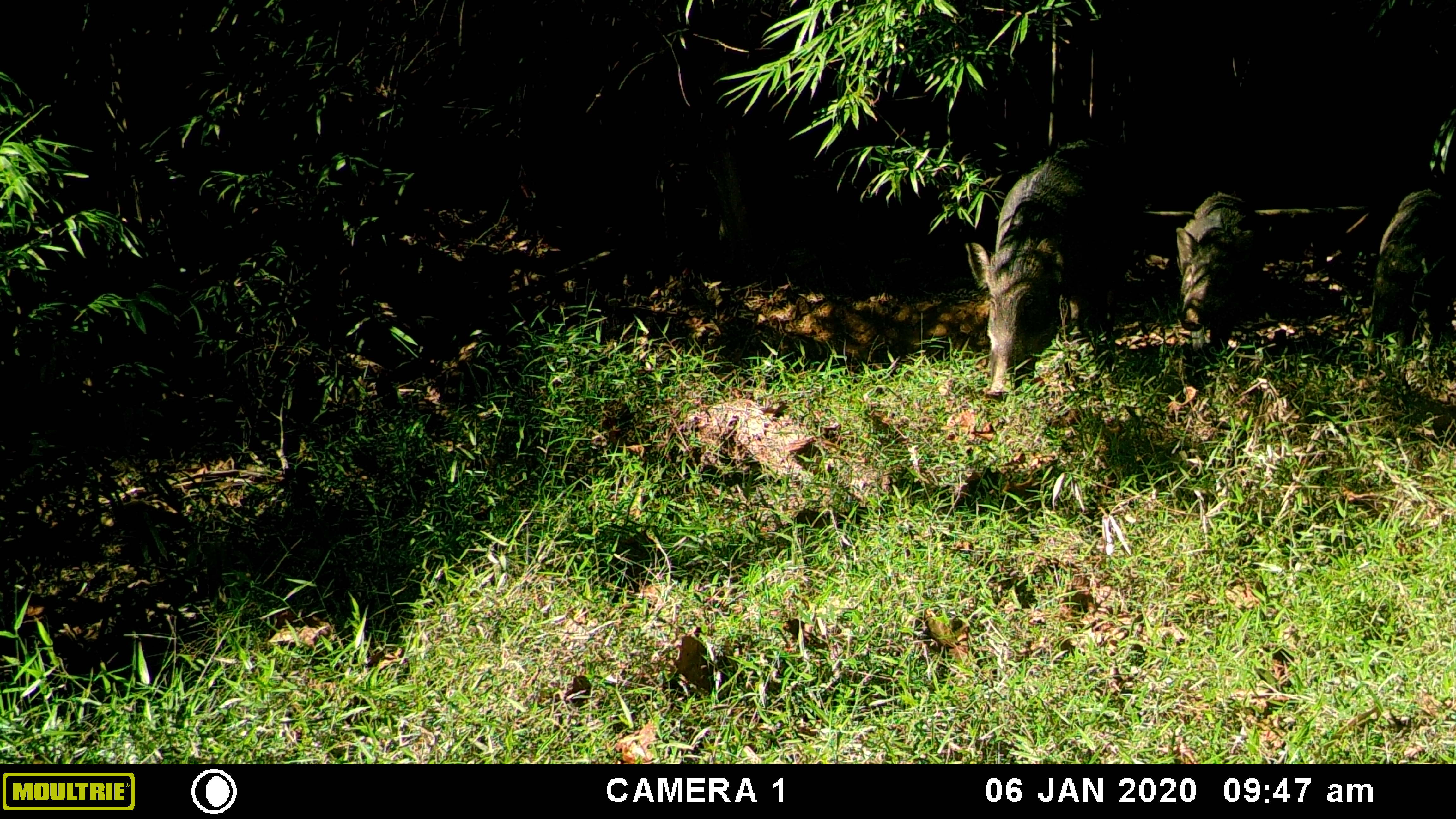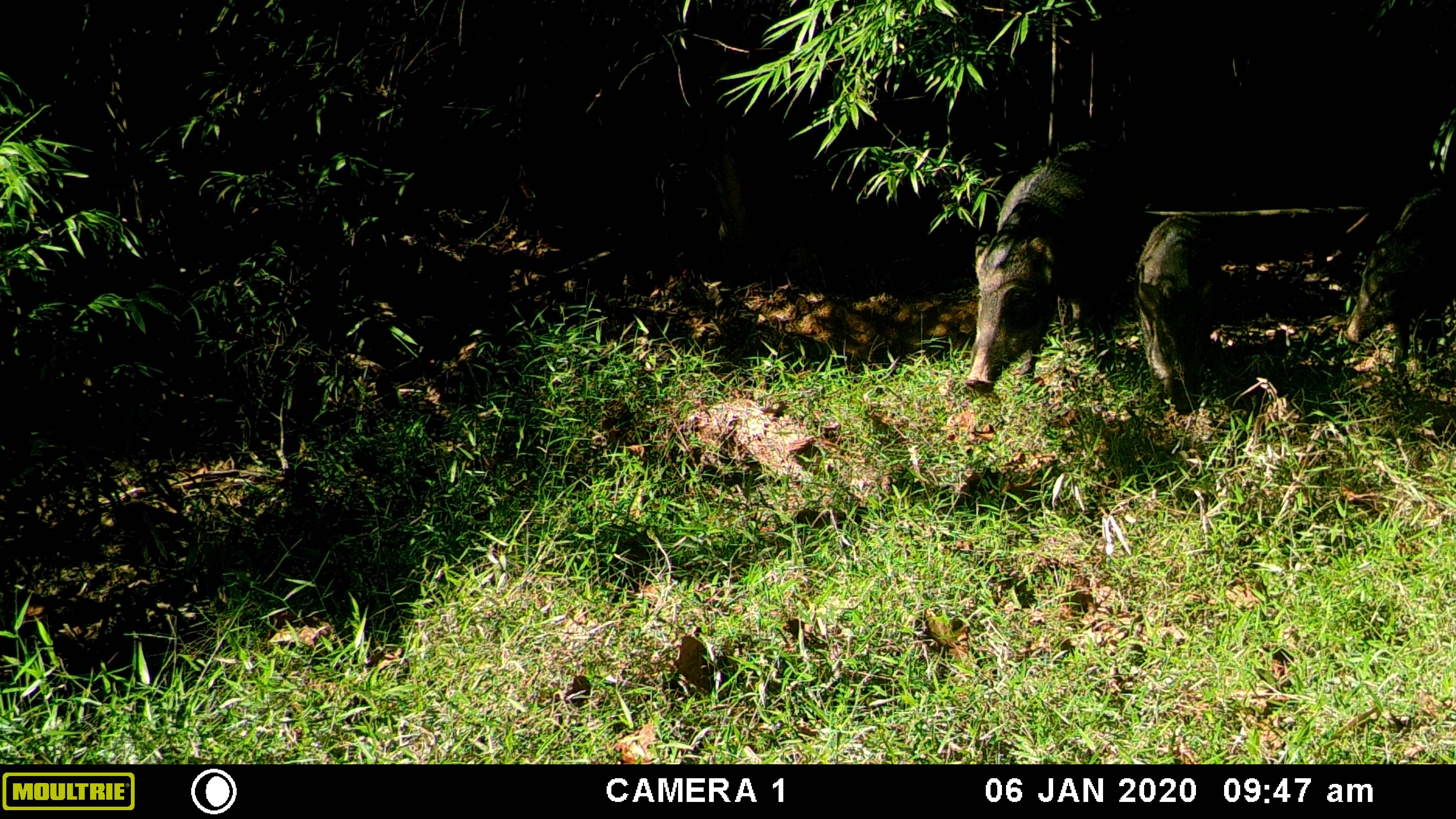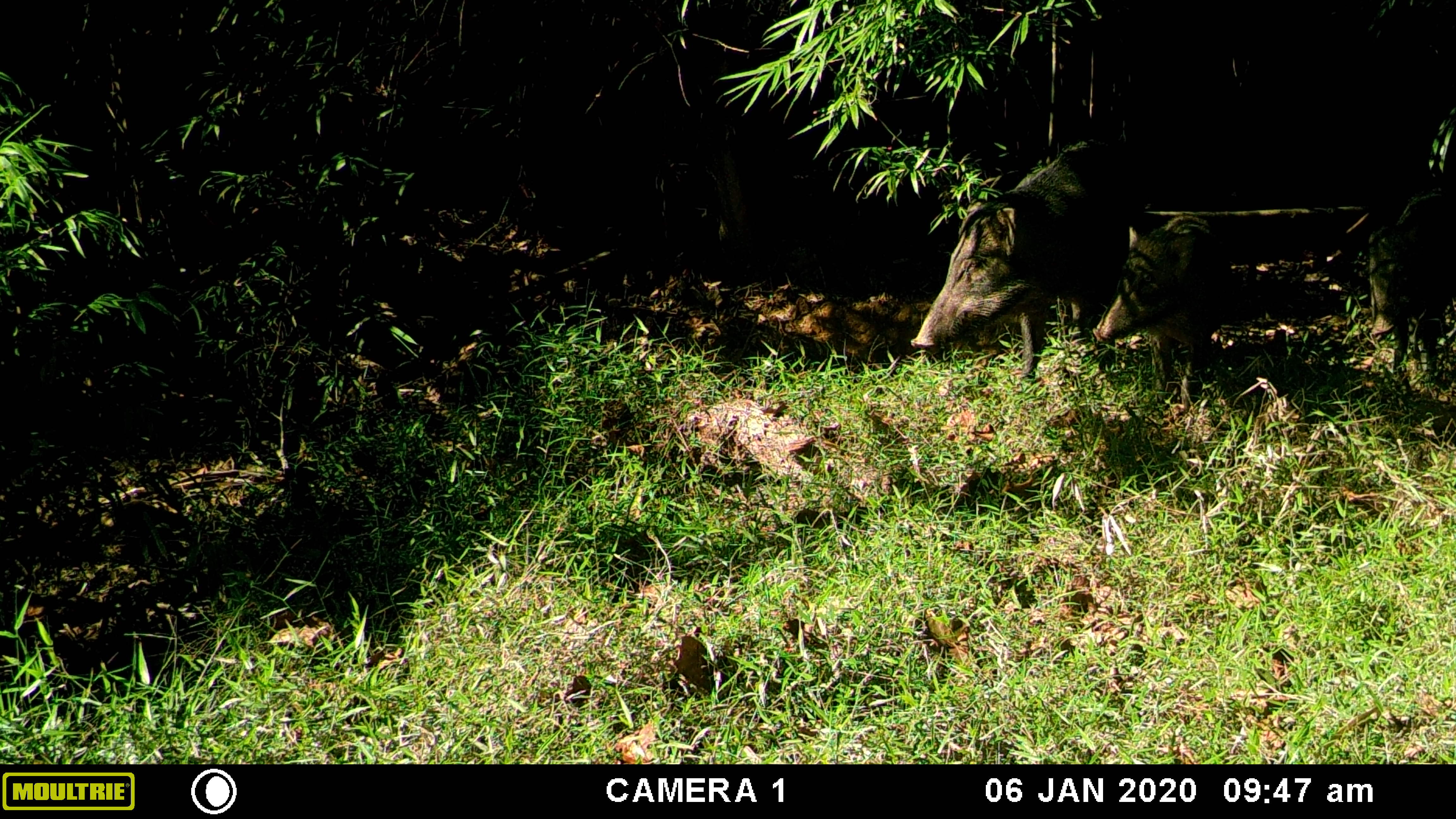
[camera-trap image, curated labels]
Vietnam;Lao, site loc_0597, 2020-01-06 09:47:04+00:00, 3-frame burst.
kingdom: Animalia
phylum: Chordata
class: Mammalia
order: Artiodactyla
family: Suidae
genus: Sus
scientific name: Sus scrofa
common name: eurasian wild pig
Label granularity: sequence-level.